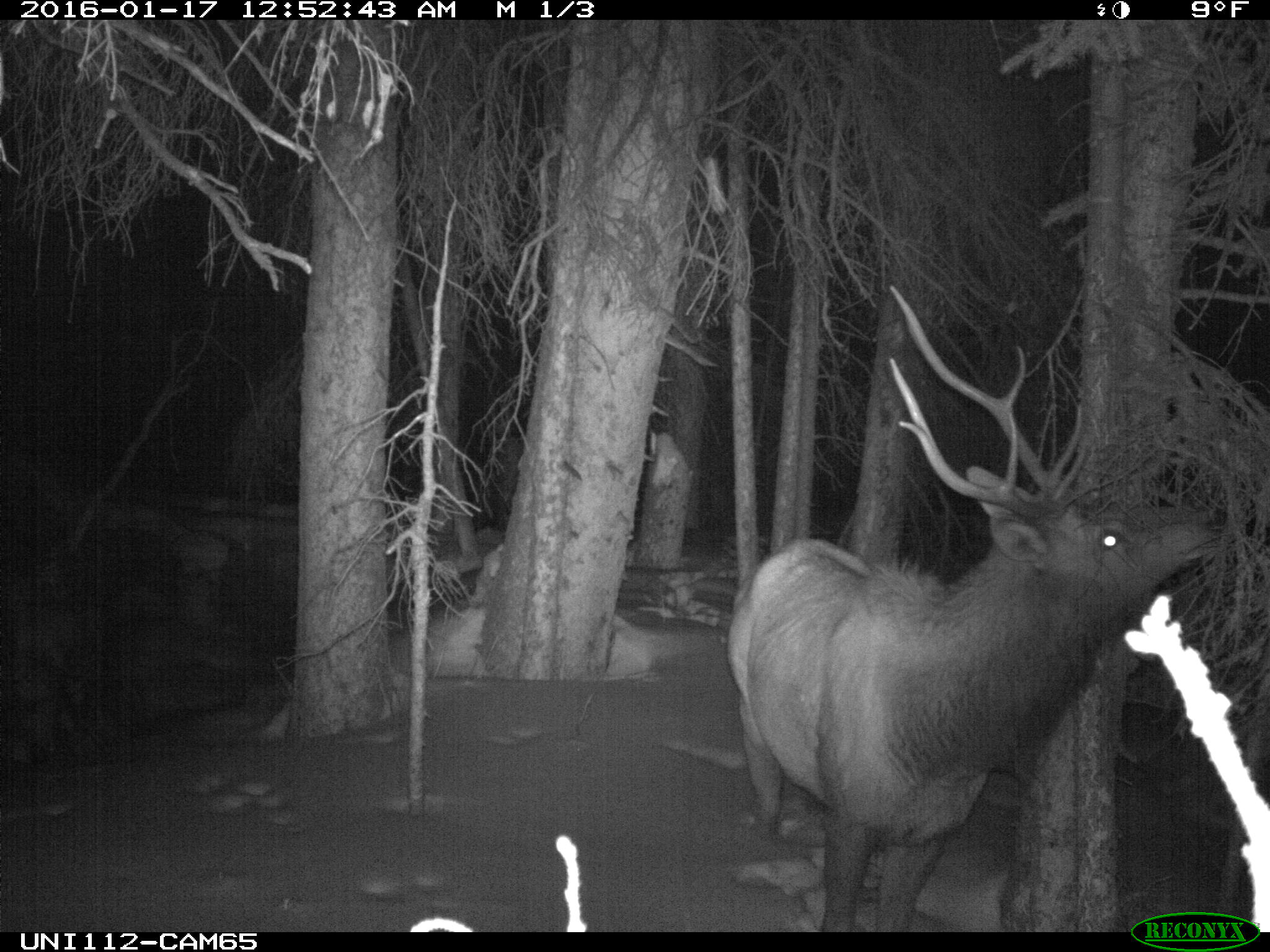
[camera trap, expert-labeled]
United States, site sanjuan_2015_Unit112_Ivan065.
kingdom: Animalia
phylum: Chordata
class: Mammalia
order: Artiodactyla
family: Cervidae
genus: Cervus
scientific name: Cervus elaphus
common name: red deer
Cervus elaphus (red deer).